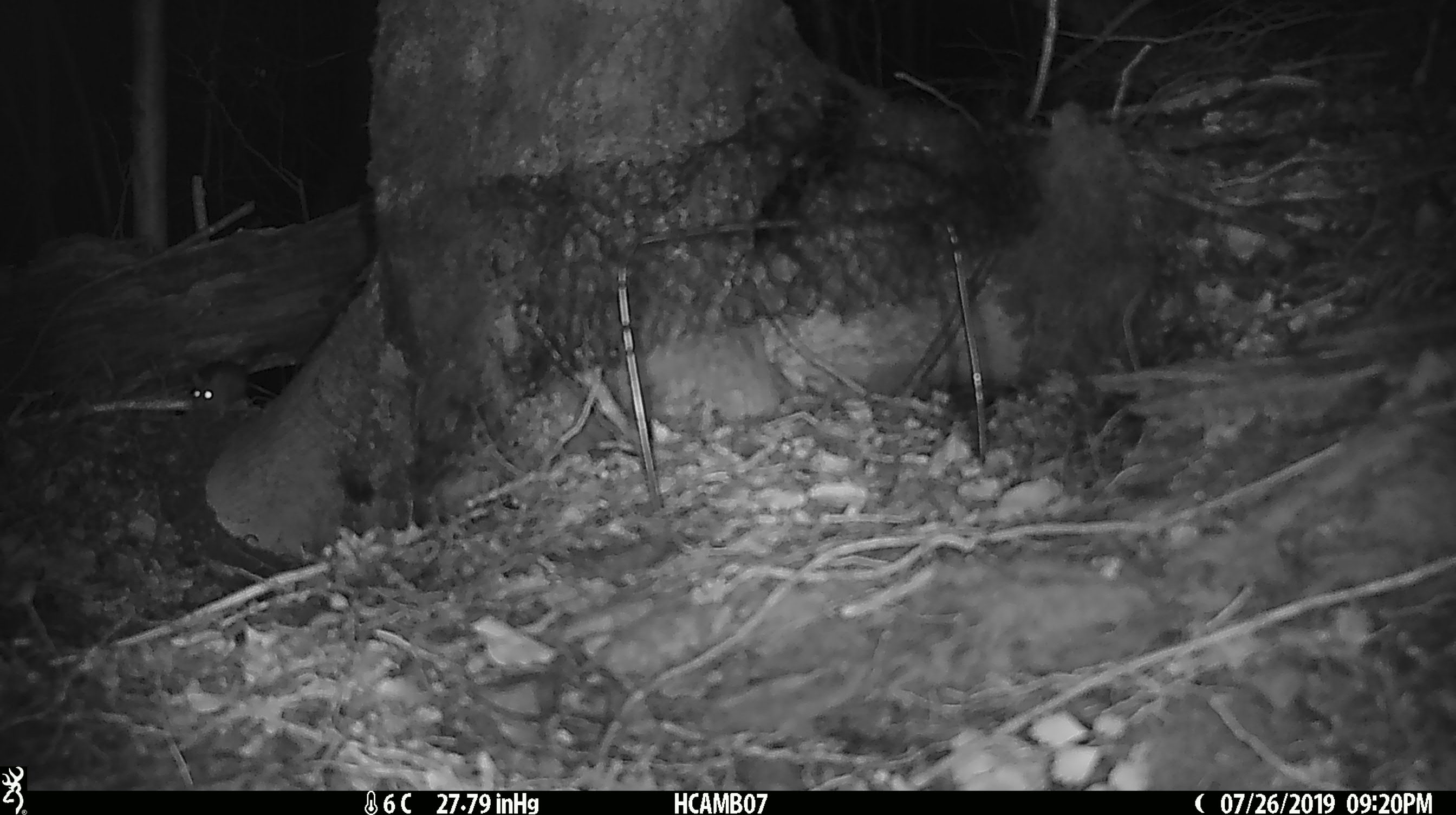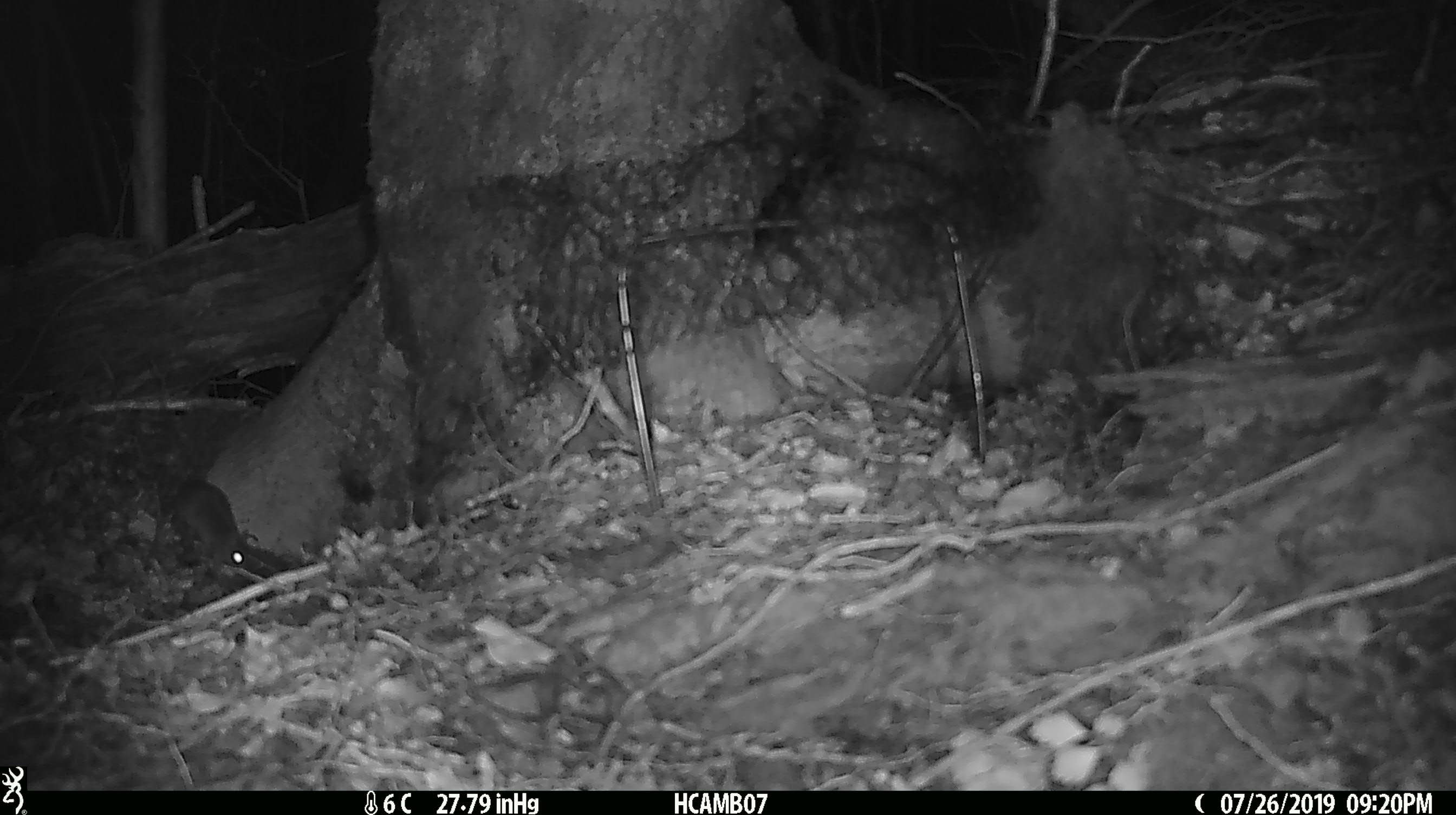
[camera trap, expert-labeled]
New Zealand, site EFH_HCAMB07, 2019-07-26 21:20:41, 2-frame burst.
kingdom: Animalia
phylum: Chordata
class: Mammalia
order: Rodentia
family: Muridae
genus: Mus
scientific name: Mus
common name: mouse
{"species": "mouse (Mus)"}